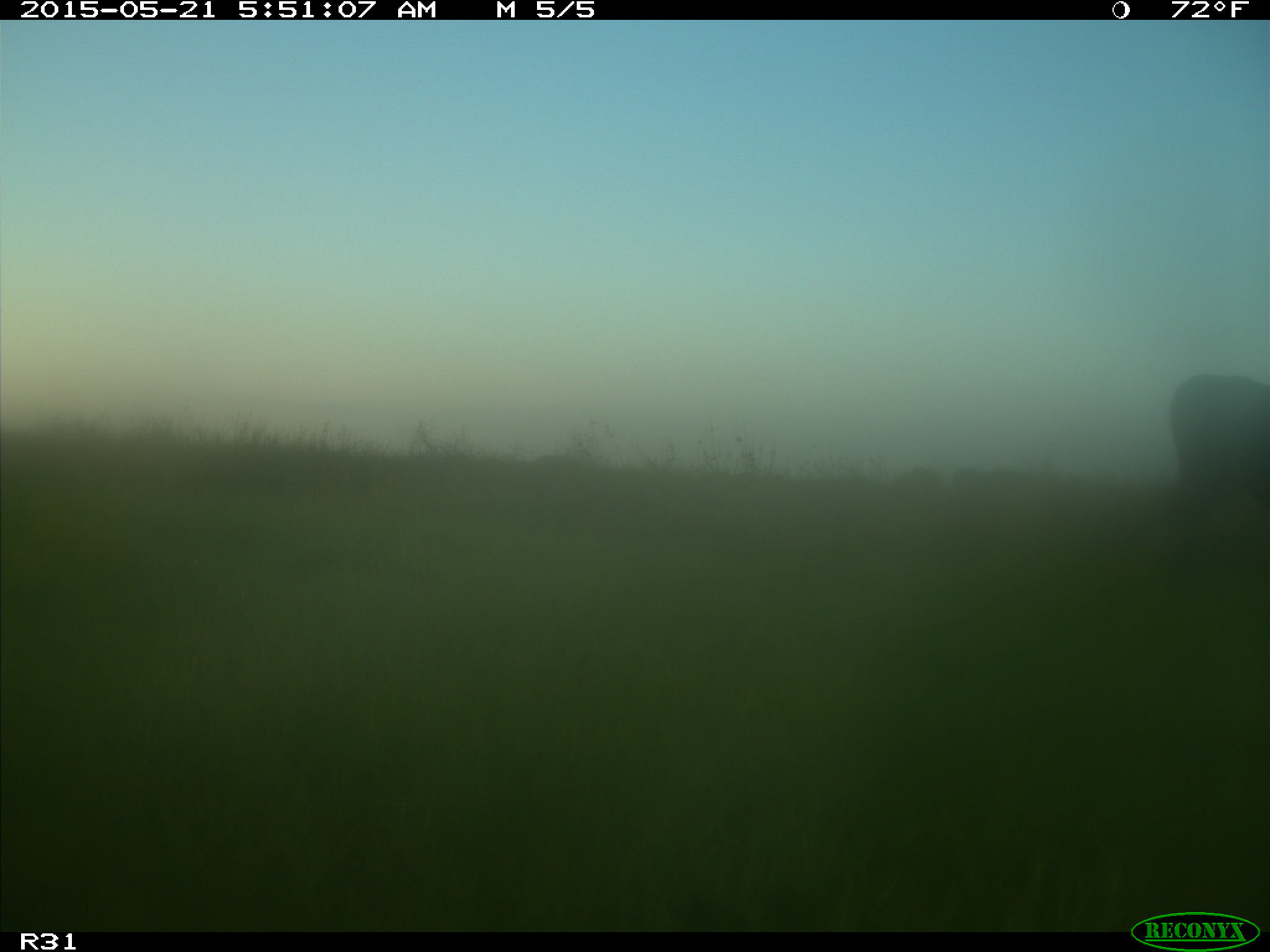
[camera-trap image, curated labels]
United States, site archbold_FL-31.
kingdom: Animalia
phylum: Chordata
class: Mammalia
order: Artiodactyla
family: Bovidae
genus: Bos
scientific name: Bos taurus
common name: domestic cow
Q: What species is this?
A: Bos taurus (domestic cow).